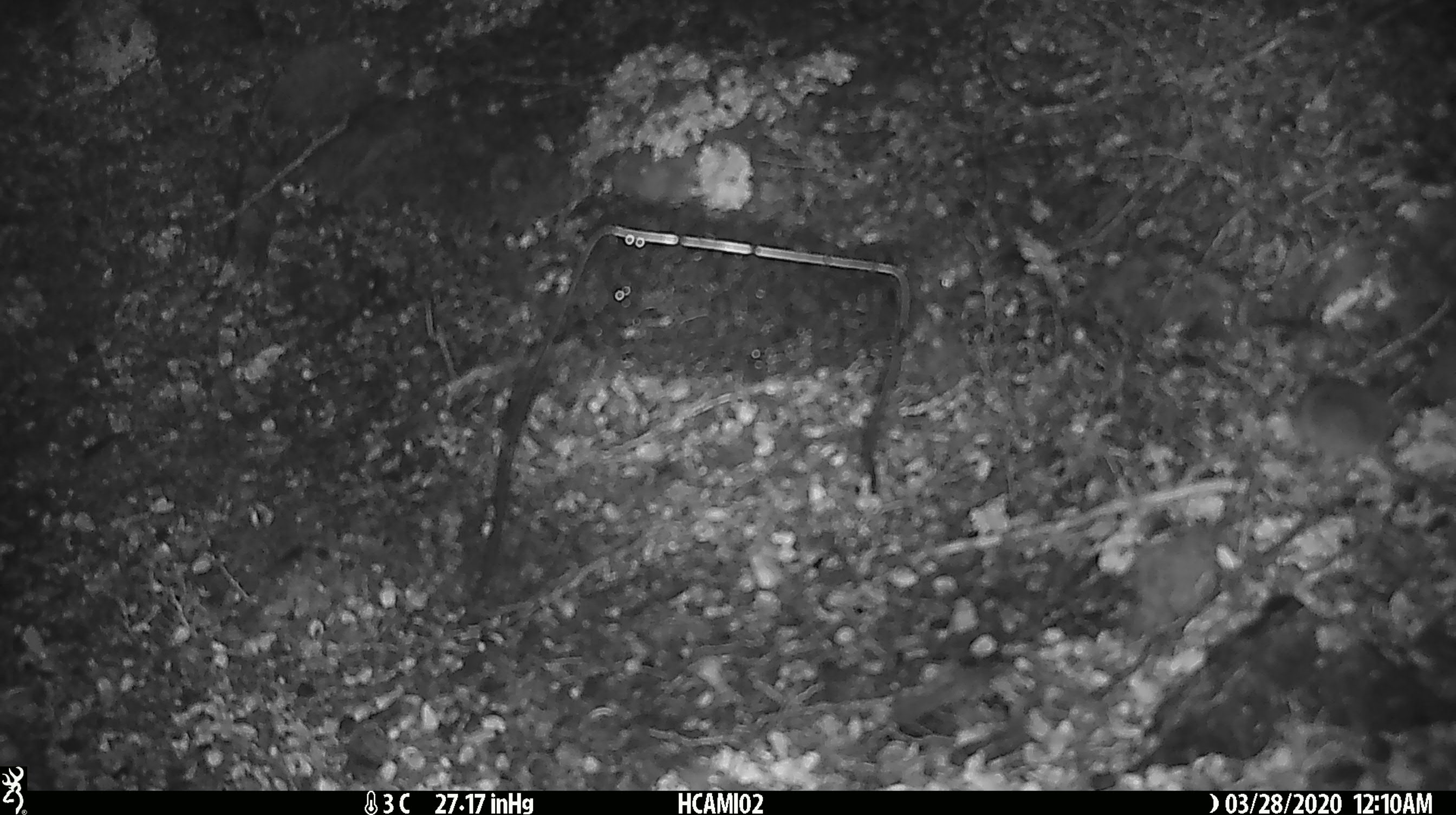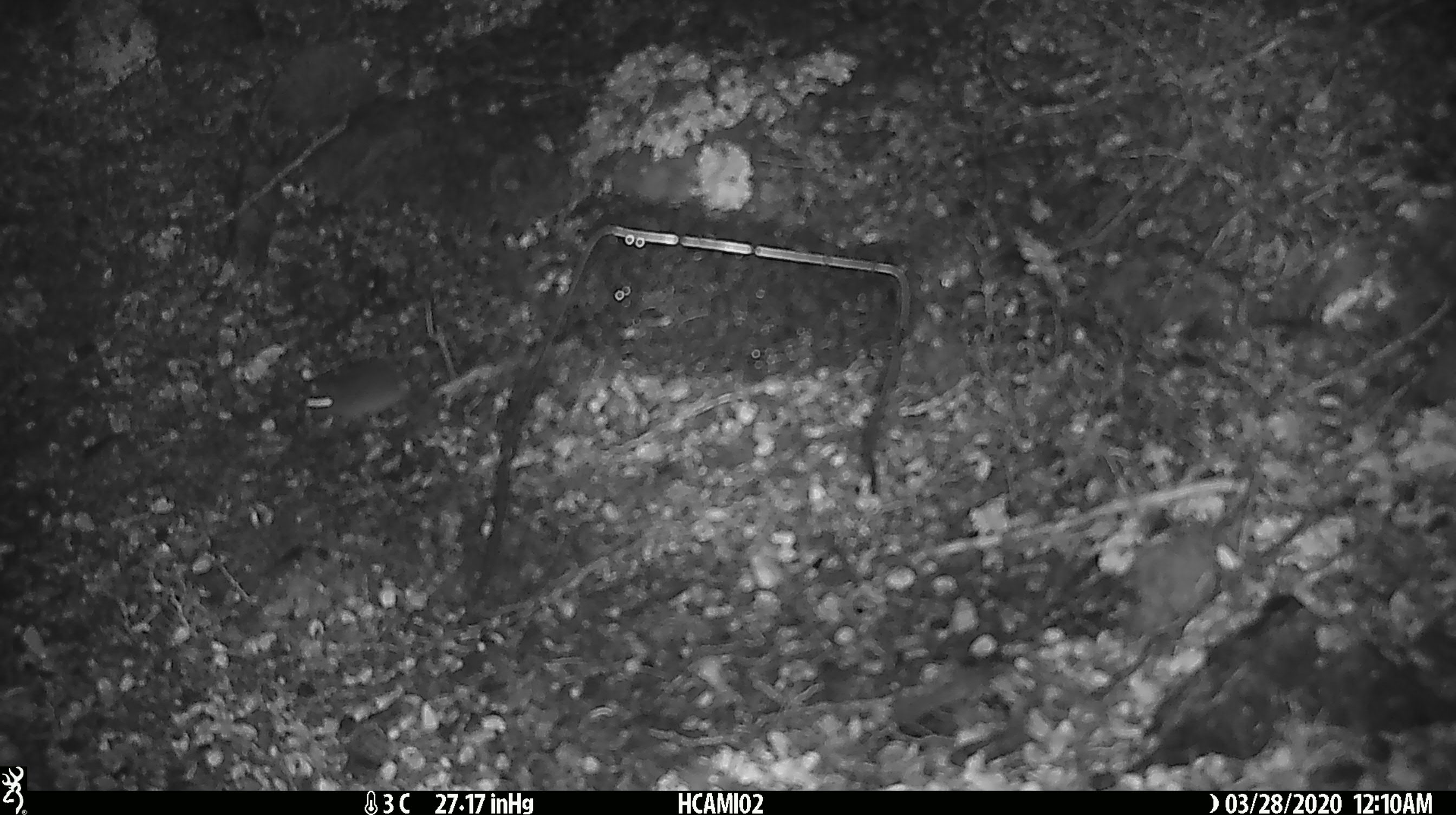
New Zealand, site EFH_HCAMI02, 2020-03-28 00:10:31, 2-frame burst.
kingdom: Animalia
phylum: Chordata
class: Mammalia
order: Rodentia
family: Muridae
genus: Mus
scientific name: Mus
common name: mouse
Mouse (Mus).